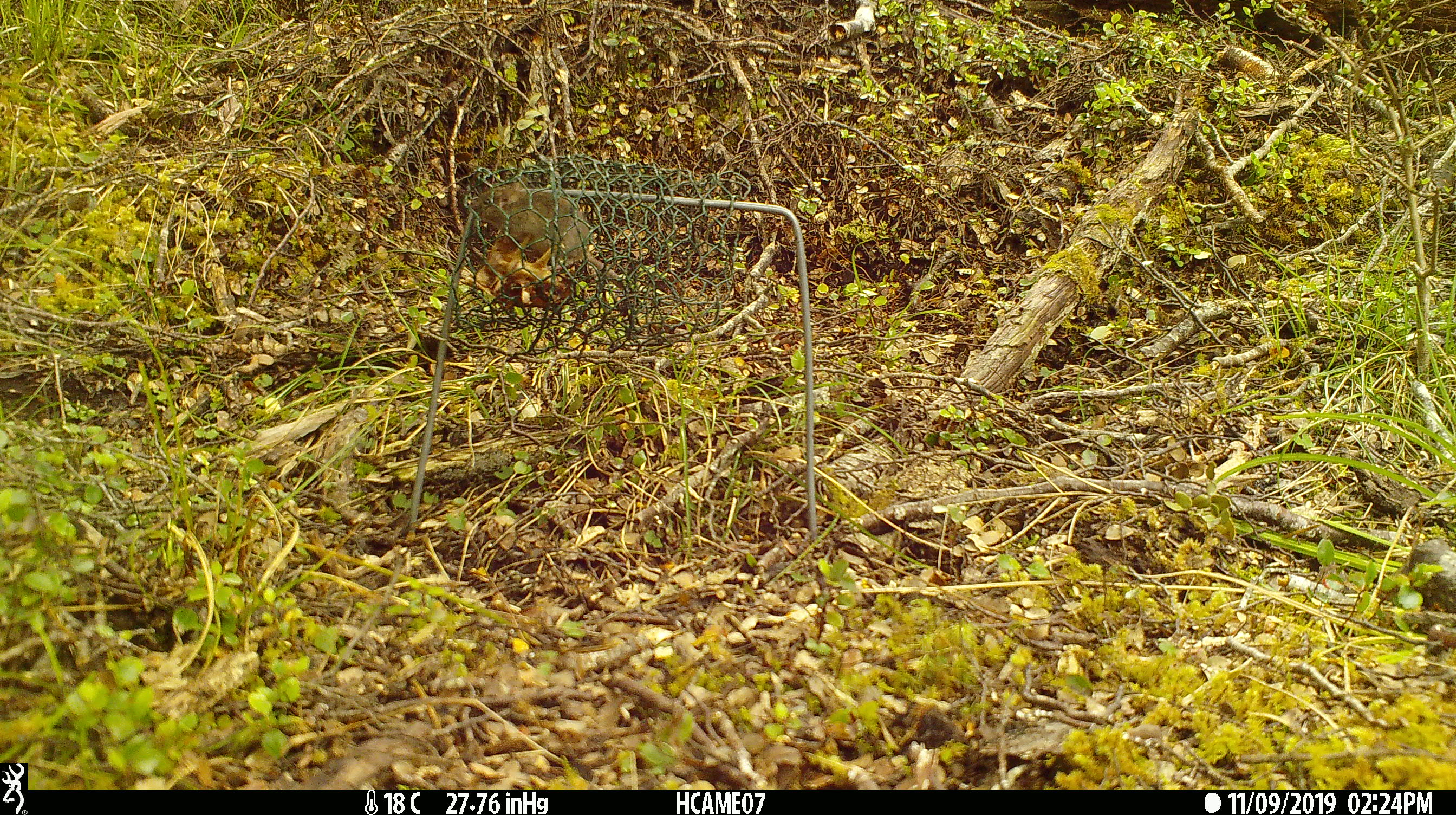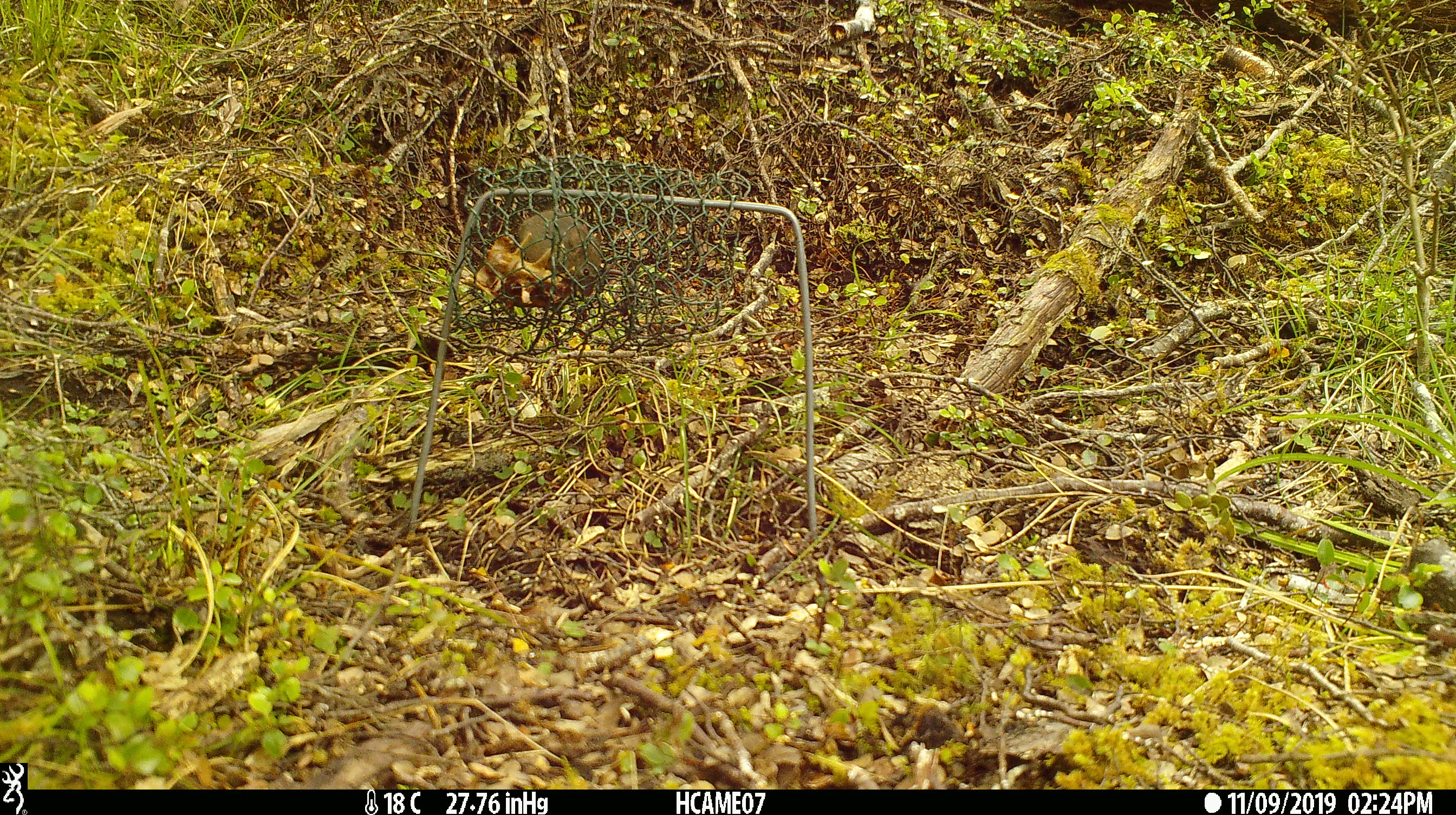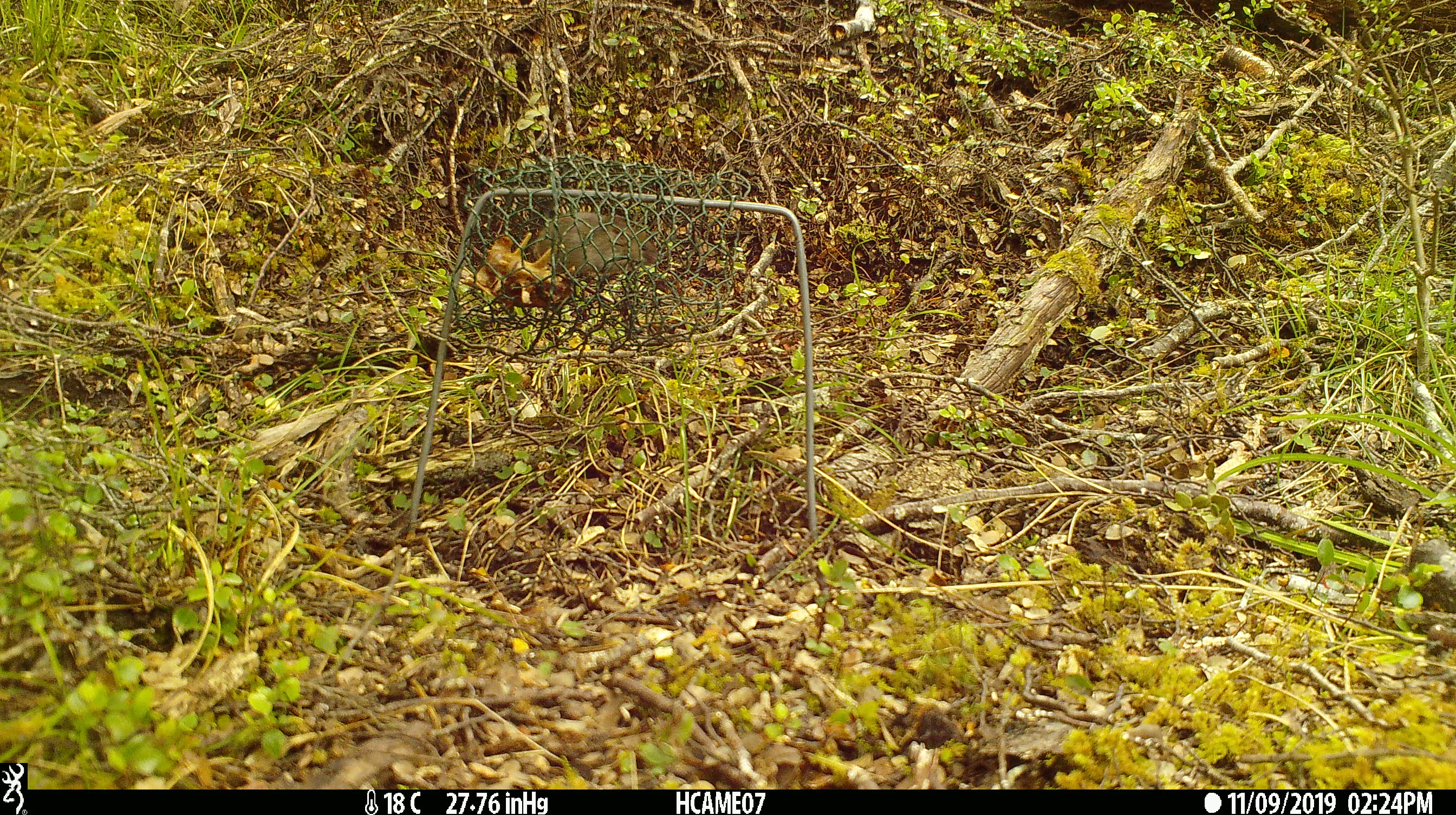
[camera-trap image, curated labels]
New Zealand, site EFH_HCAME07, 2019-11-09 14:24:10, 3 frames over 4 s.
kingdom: Animalia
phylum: Chordata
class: Mammalia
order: Rodentia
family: Muridae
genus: Mus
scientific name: Mus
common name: mouse